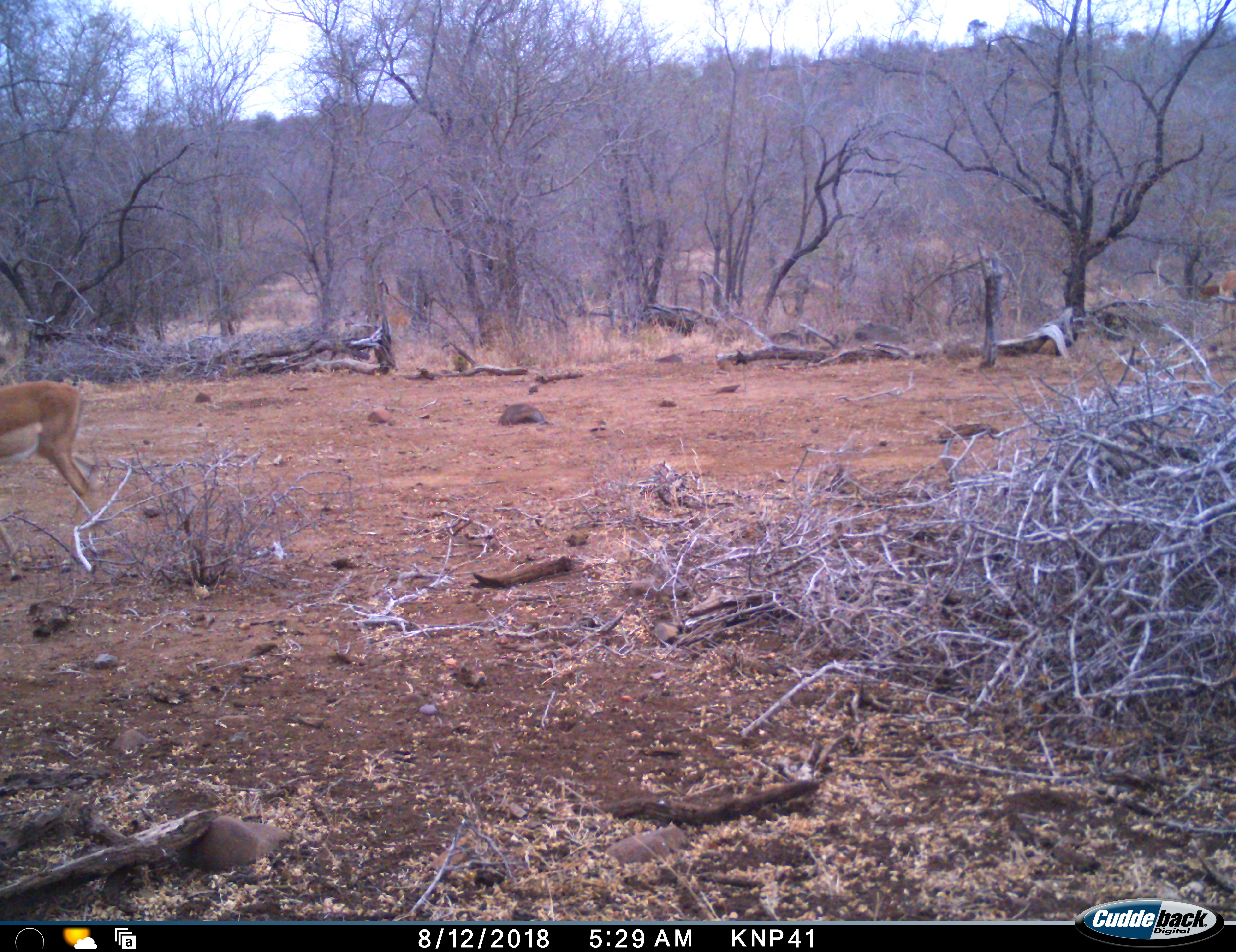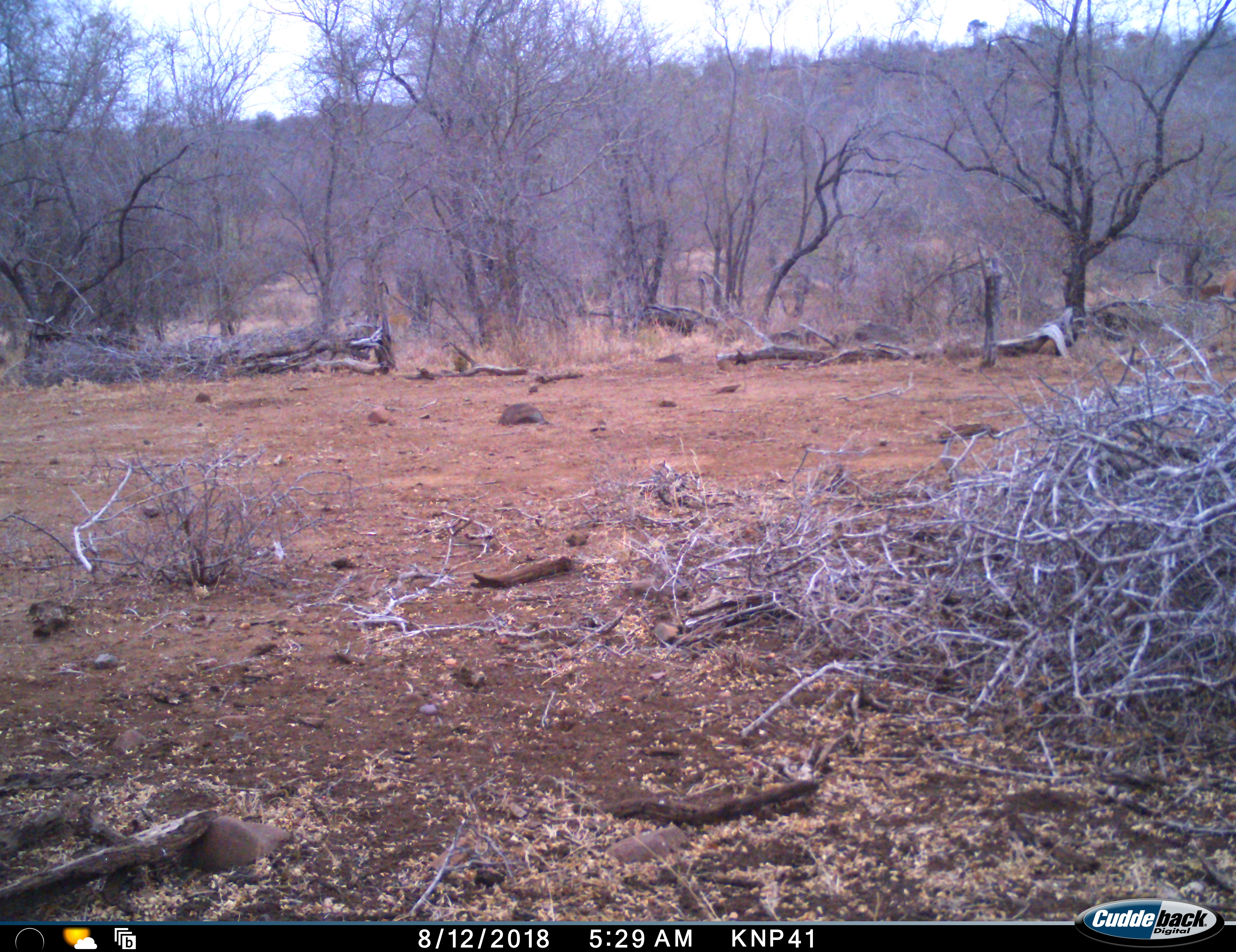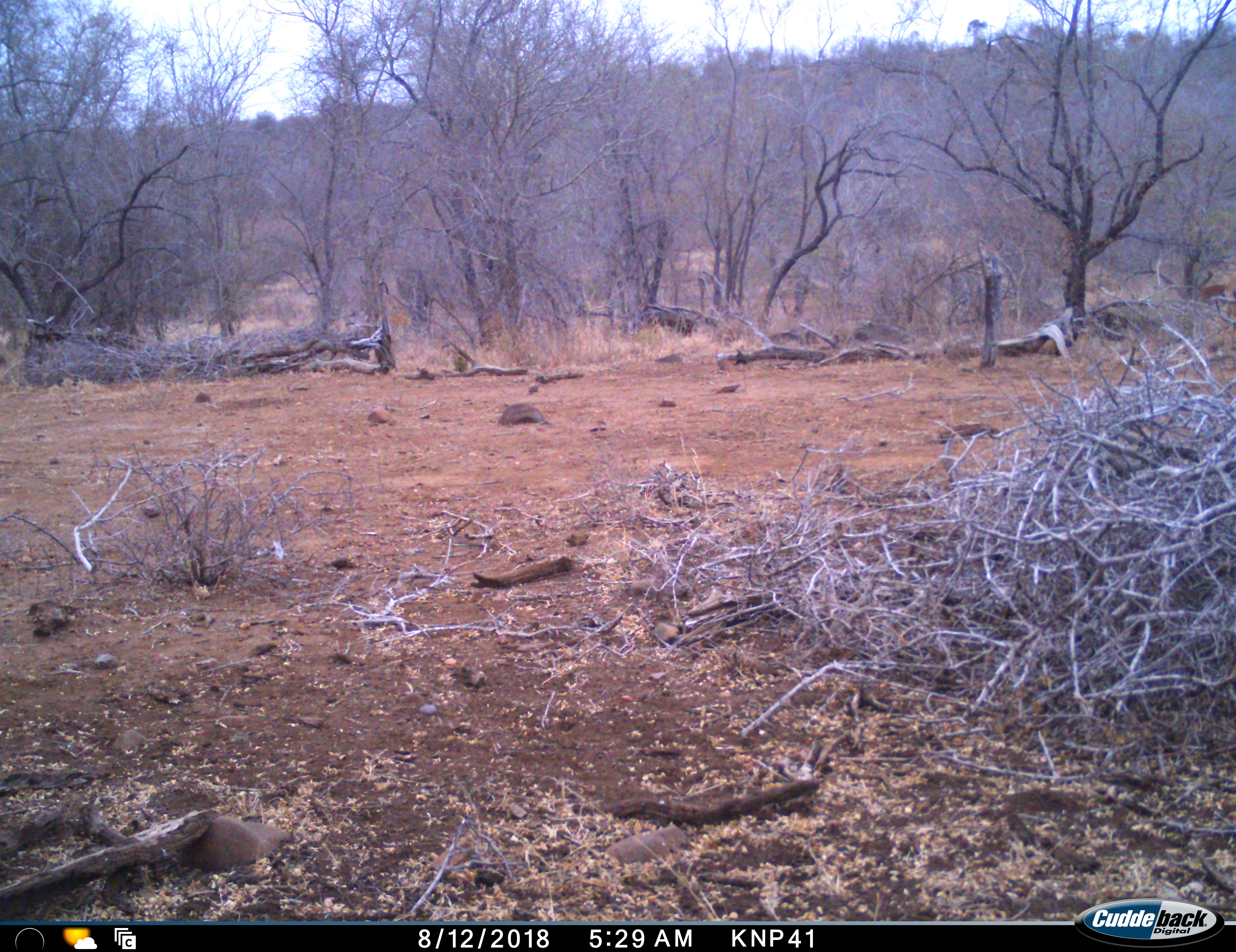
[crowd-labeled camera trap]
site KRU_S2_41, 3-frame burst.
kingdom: Animalia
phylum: Chordata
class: Mammalia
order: Artiodactyla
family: Bovidae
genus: Aepyceros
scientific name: Aepyceros melampus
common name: impala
Impala (Aepyceros melampus), count 1. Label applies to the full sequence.